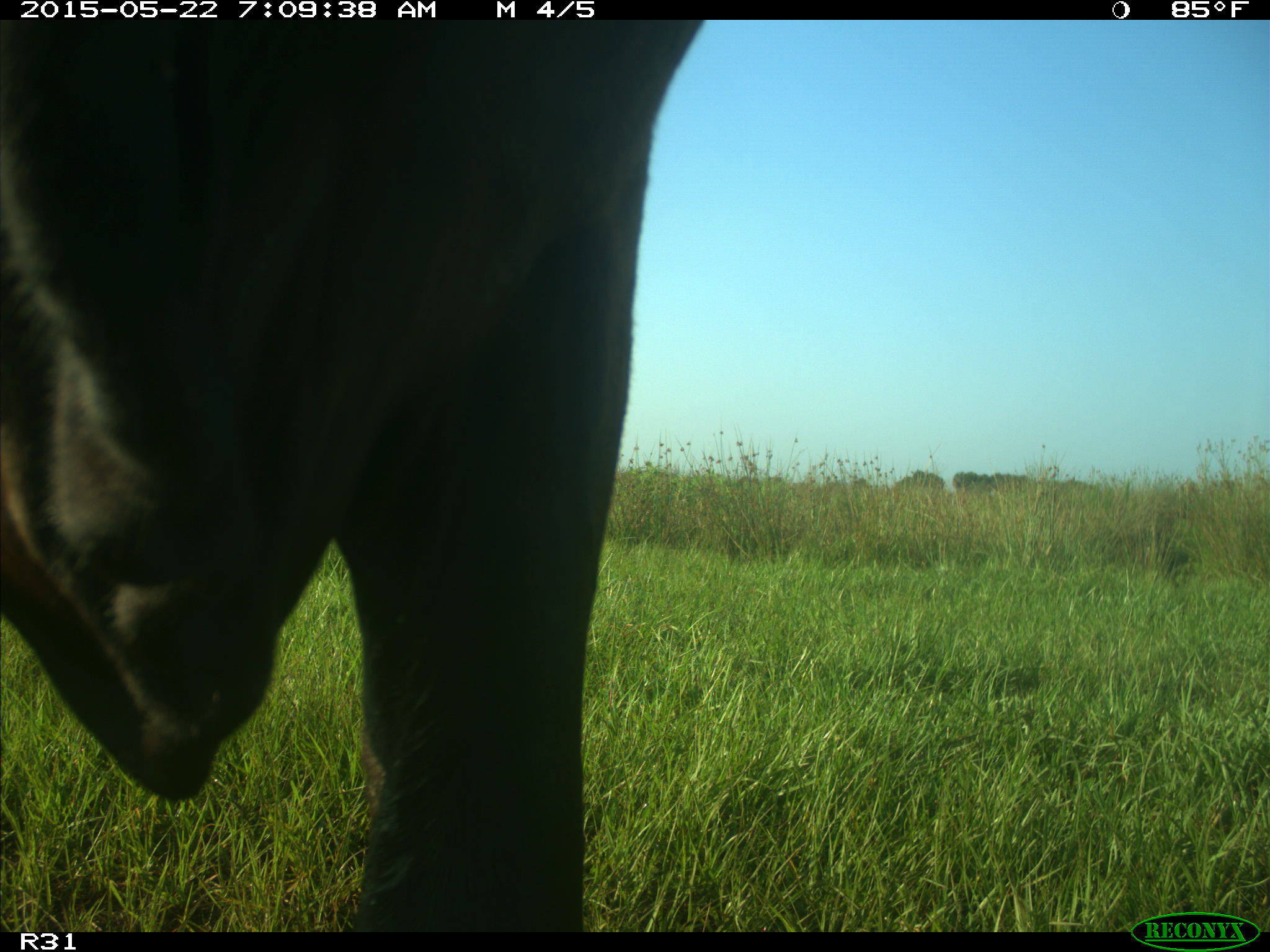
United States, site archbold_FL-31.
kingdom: Animalia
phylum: Chordata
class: Mammalia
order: Artiodactyla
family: Bovidae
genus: Bos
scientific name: Bos taurus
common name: domestic cow